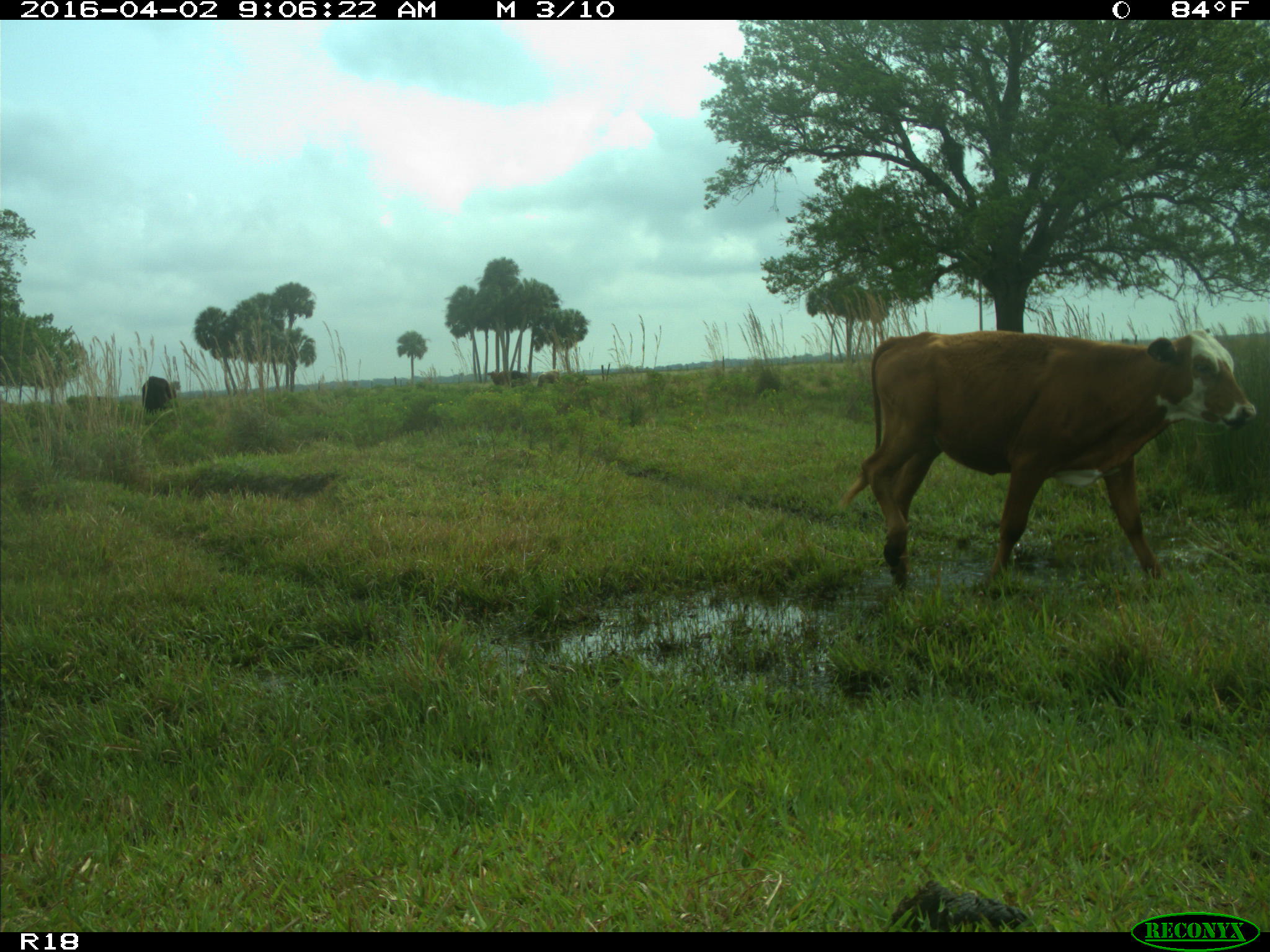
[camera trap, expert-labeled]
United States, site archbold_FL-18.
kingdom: Animalia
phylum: Chordata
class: Mammalia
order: Artiodactyla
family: Bovidae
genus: Bos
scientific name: Bos taurus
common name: domestic cow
Bos taurus (domestic cow).